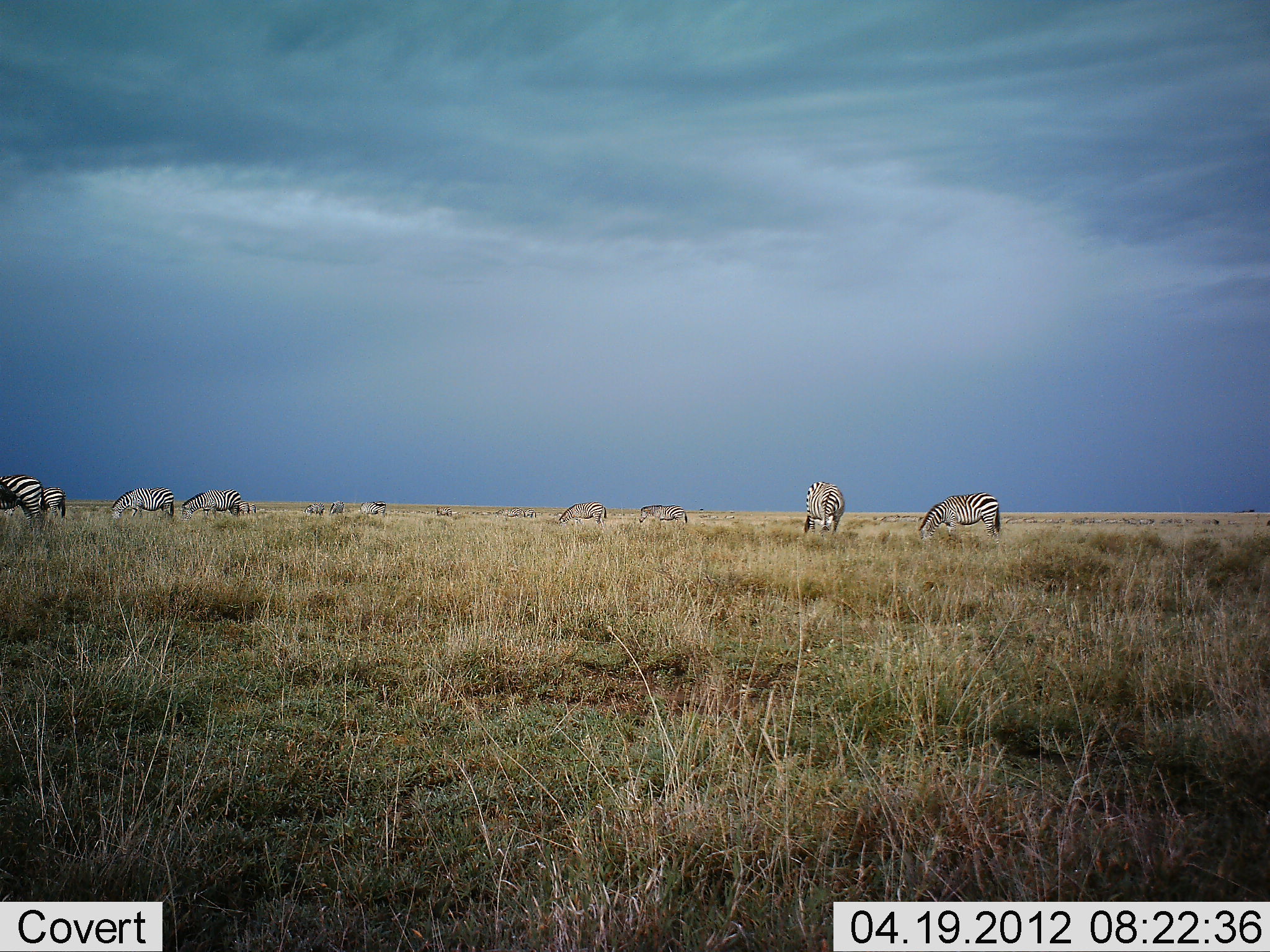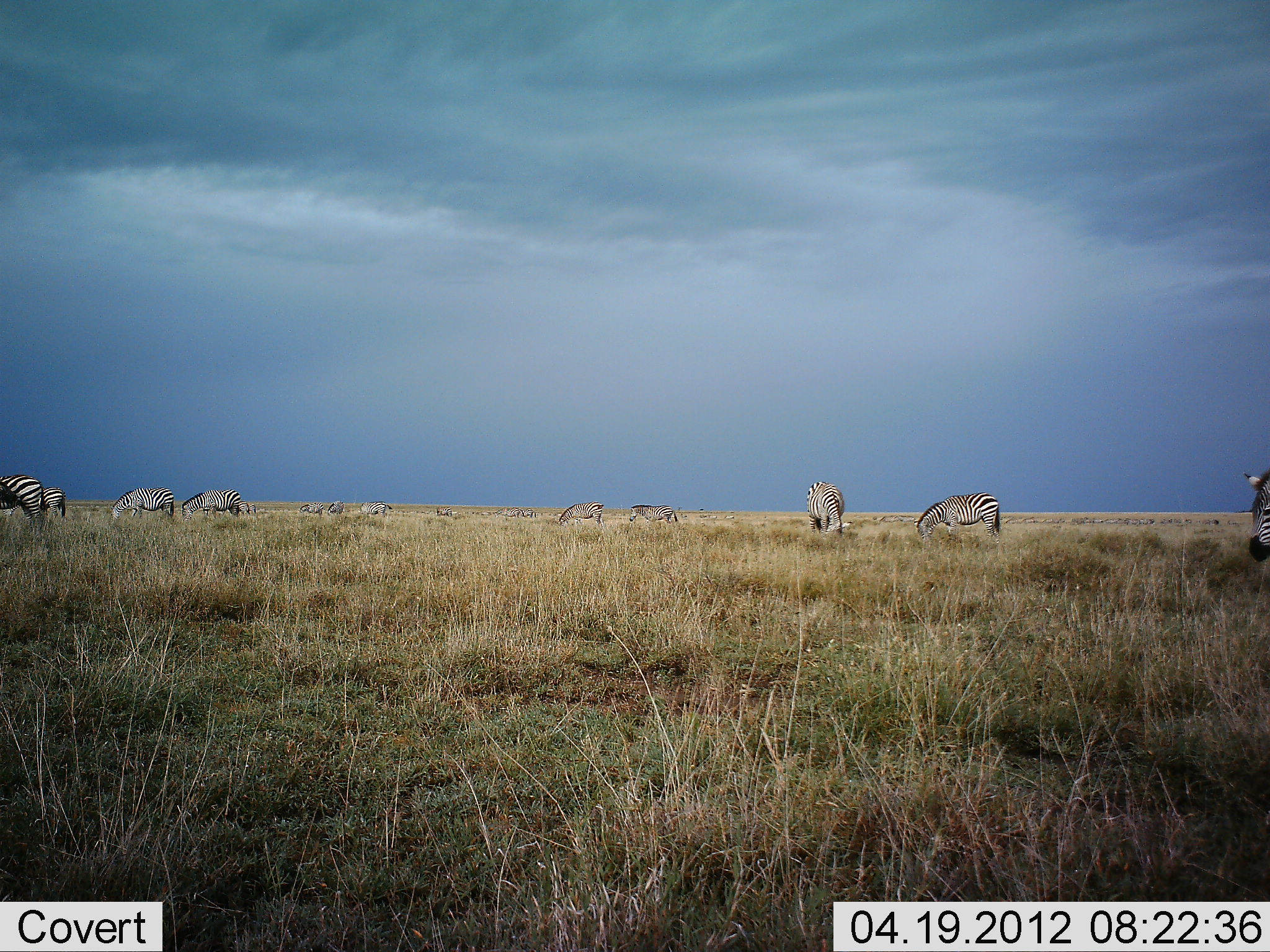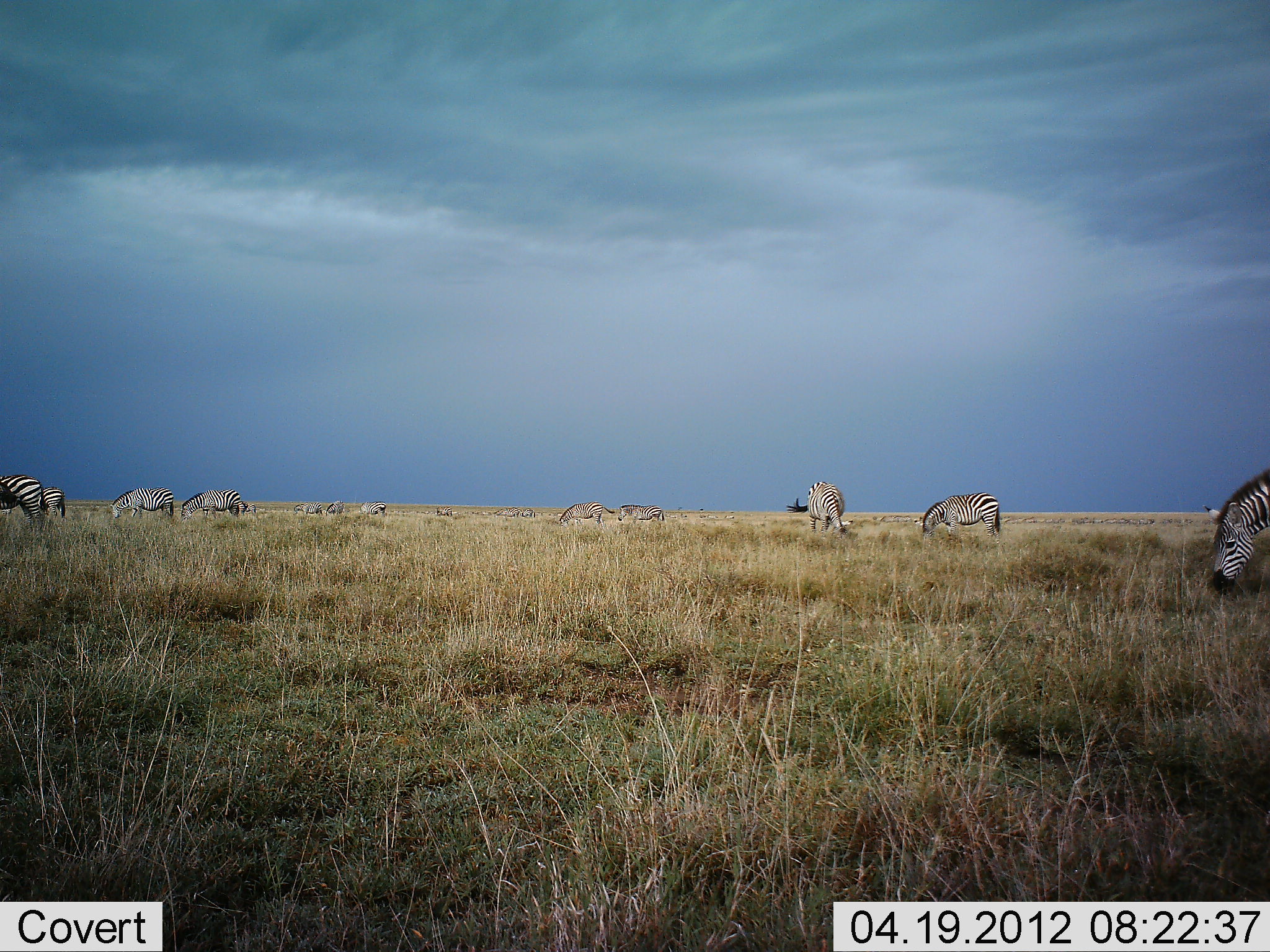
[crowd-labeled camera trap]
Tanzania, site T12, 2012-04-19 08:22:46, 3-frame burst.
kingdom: Animalia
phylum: Chordata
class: Mammalia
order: Perissodactyla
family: Equidae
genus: Equus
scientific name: Equus quagga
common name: plains zebra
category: zebra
Zebra (plains zebra) (Equus quagga), count 11-50. Behavior (volunteer vote fractions): standing 40%, resting 5%, moving 25%, interacting 5%. Young present (vote fraction): 5%. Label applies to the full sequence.